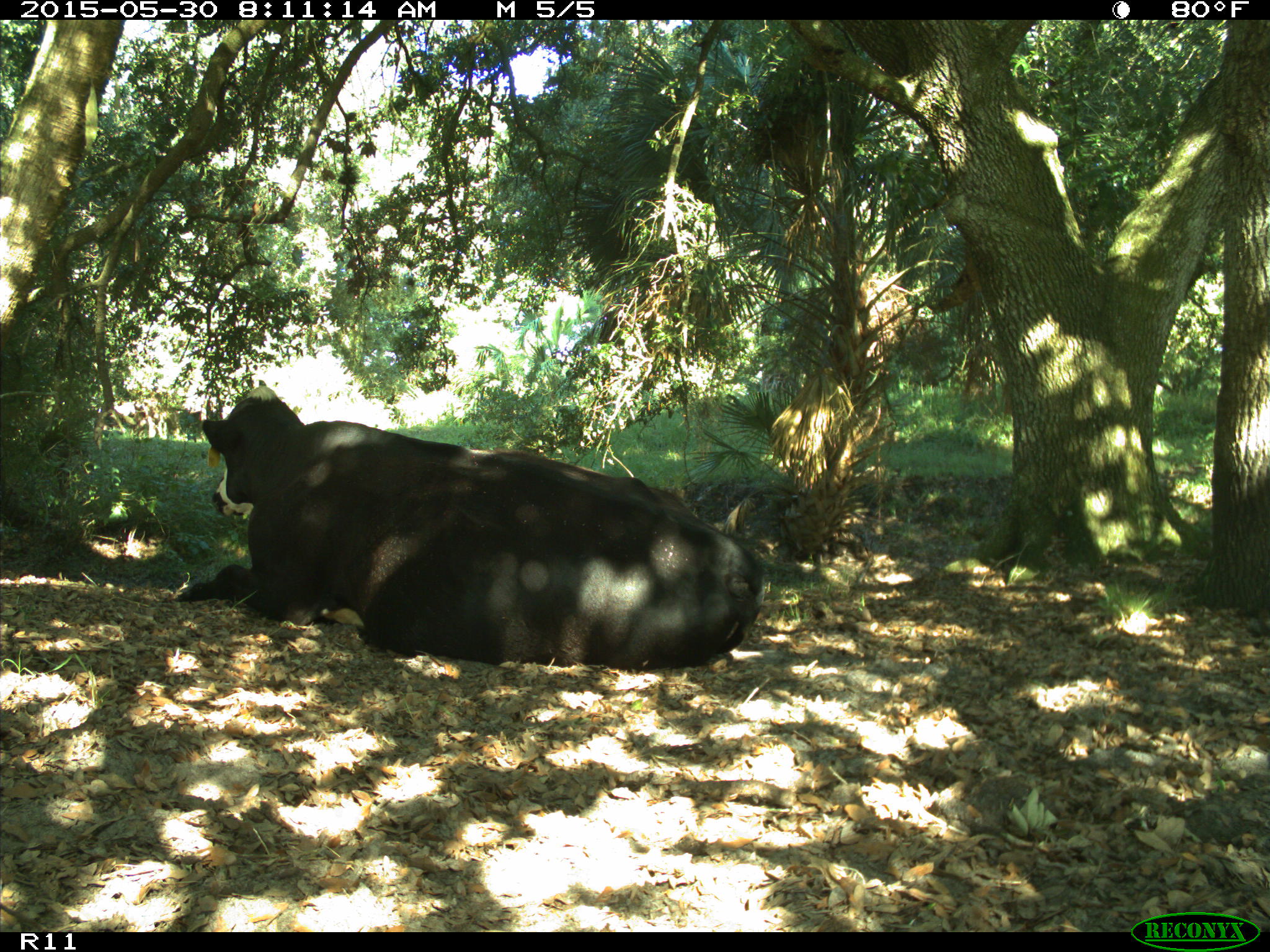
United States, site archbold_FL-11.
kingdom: Animalia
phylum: Chordata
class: Mammalia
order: Artiodactyla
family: Bovidae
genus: Bos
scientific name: Bos taurus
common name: domestic cow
Bos taurus (domestic cow).